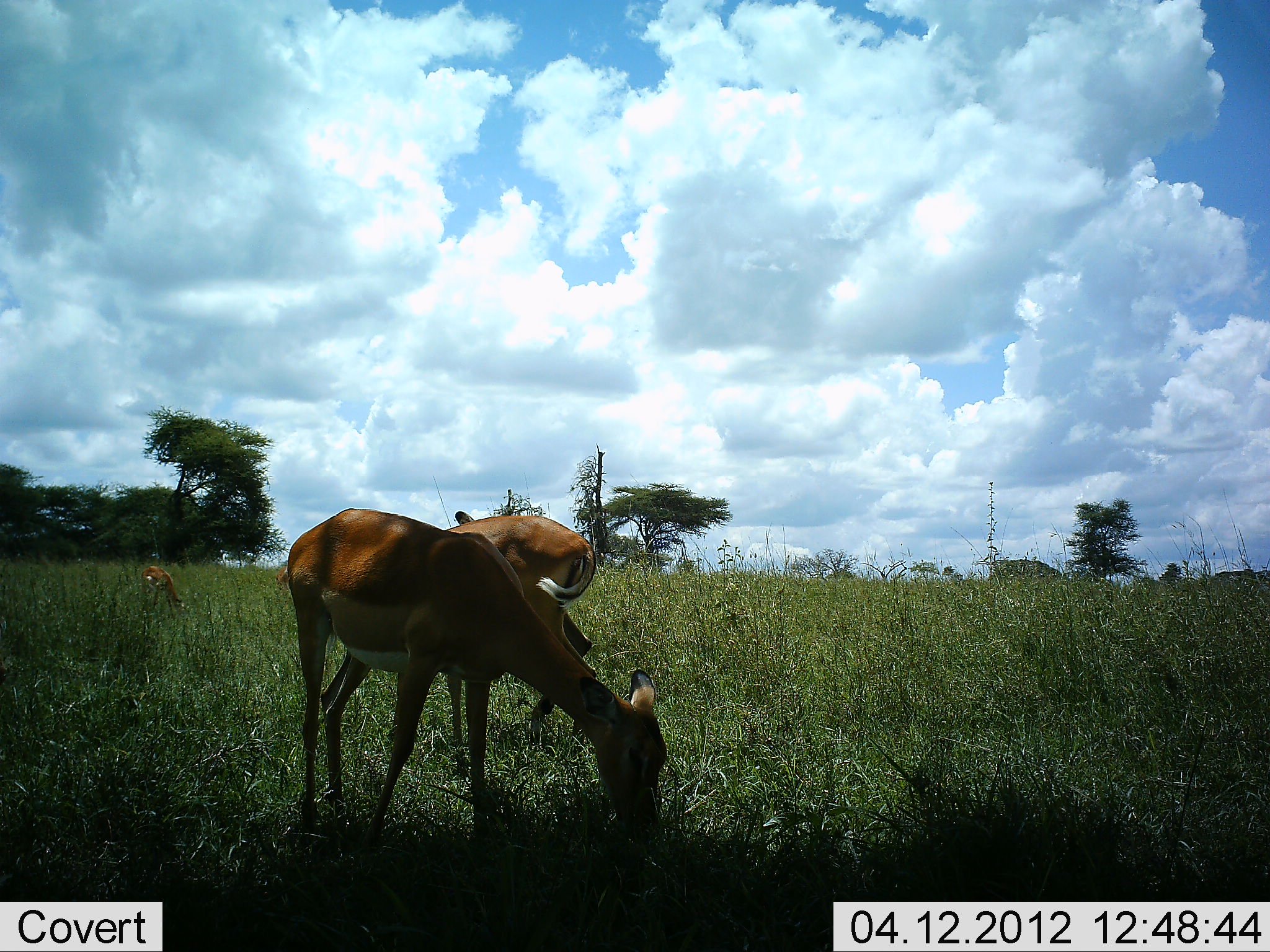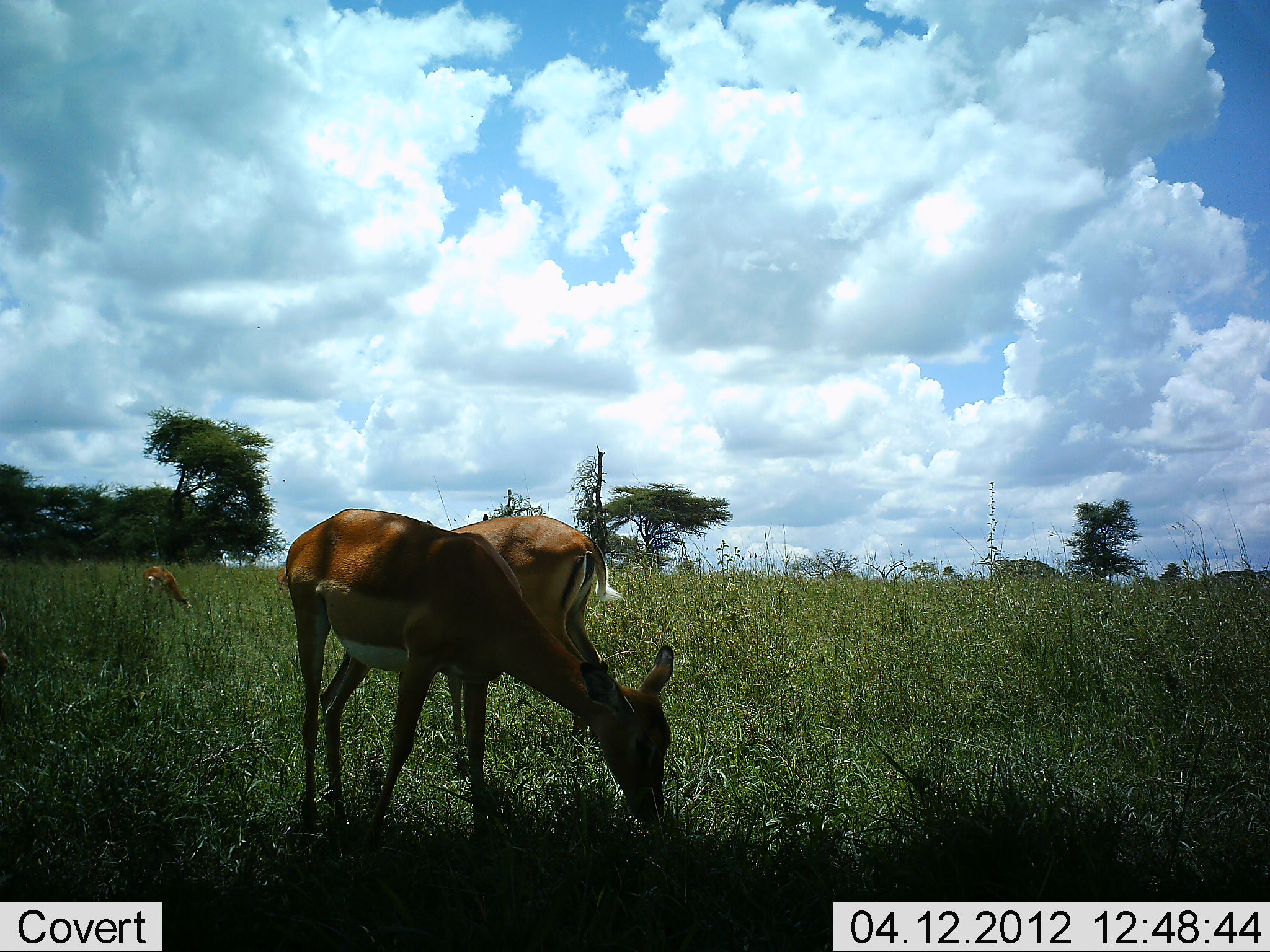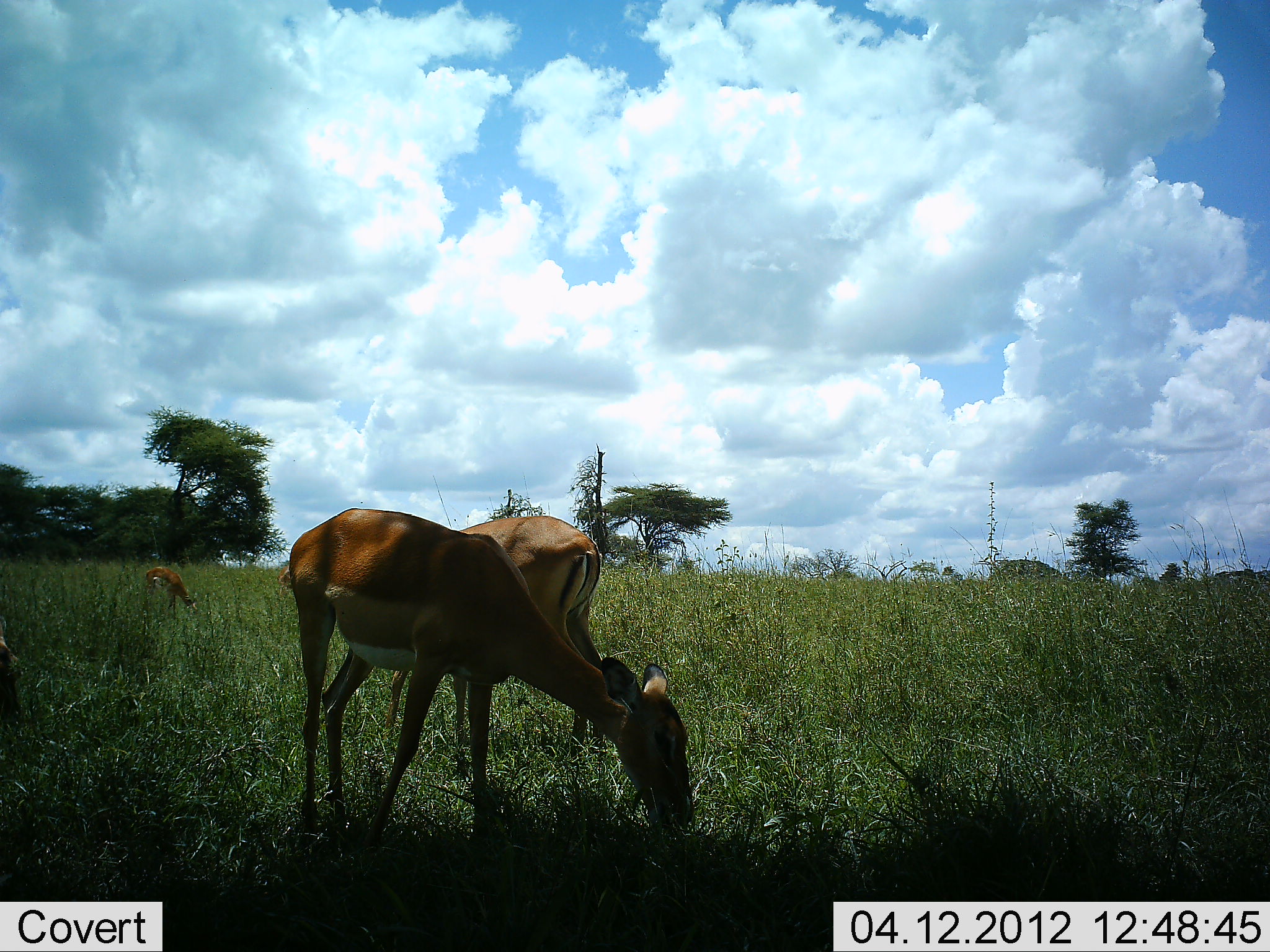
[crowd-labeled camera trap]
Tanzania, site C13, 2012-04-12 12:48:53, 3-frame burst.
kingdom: Animalia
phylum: Chordata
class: Mammalia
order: Artiodactyla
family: Bovidae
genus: Aepyceros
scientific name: Aepyceros melampus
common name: impala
Impala (Aepyceros melampus), count 3. Behavior (volunteer vote fractions): standing 35%, resting 4%, moving 0%, interacting 4%. Young present (vote fraction): 0%. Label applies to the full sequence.